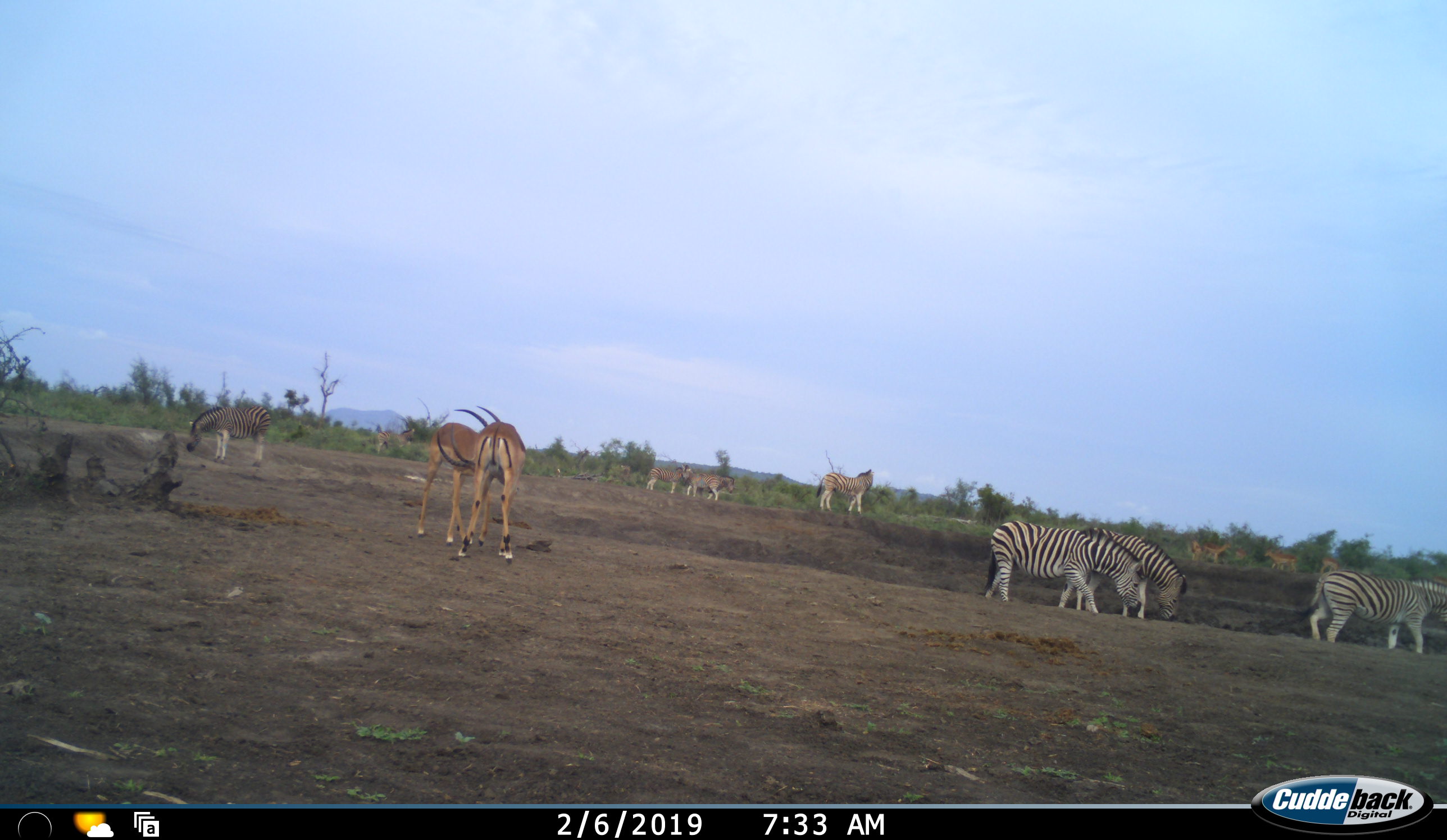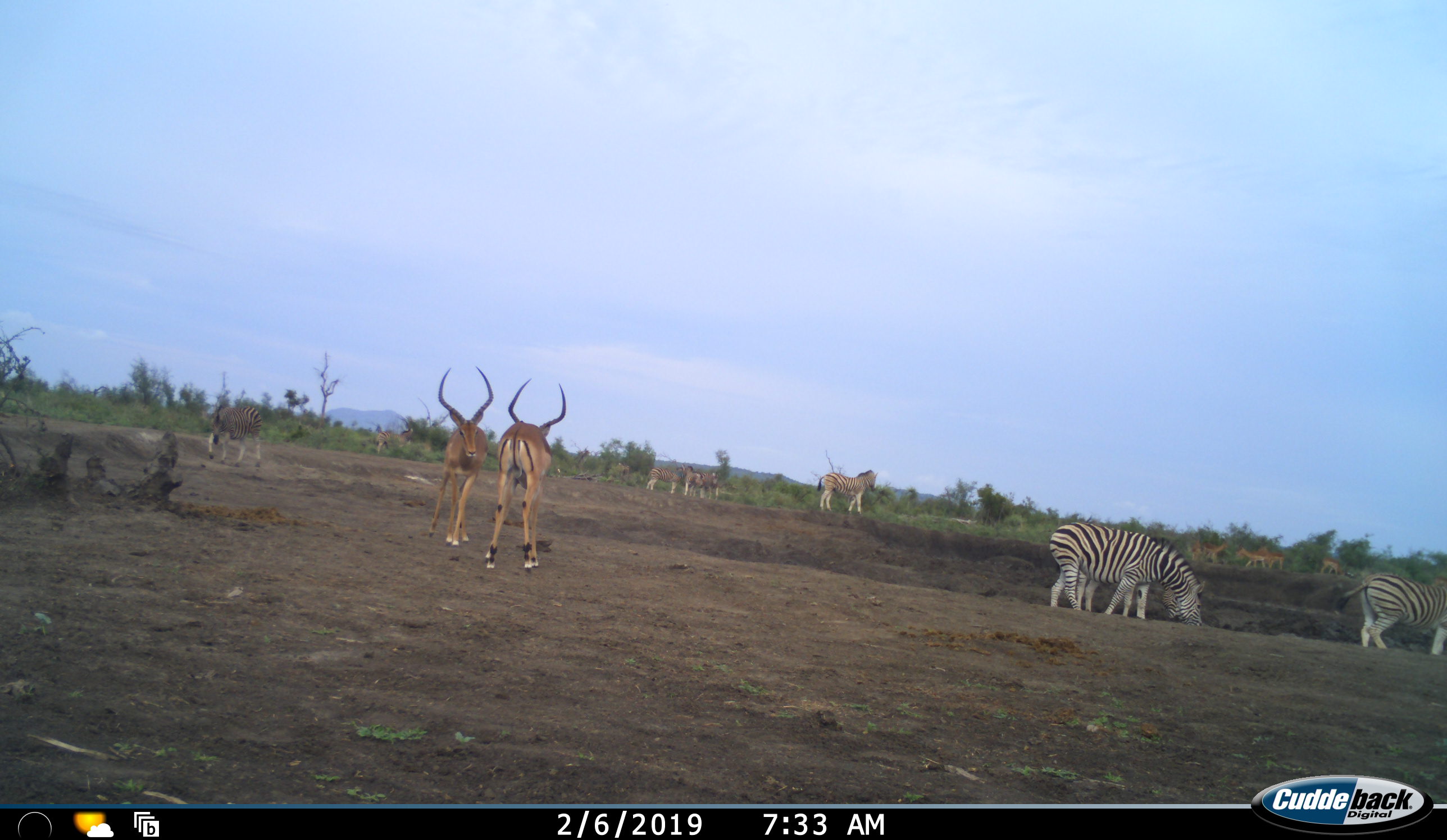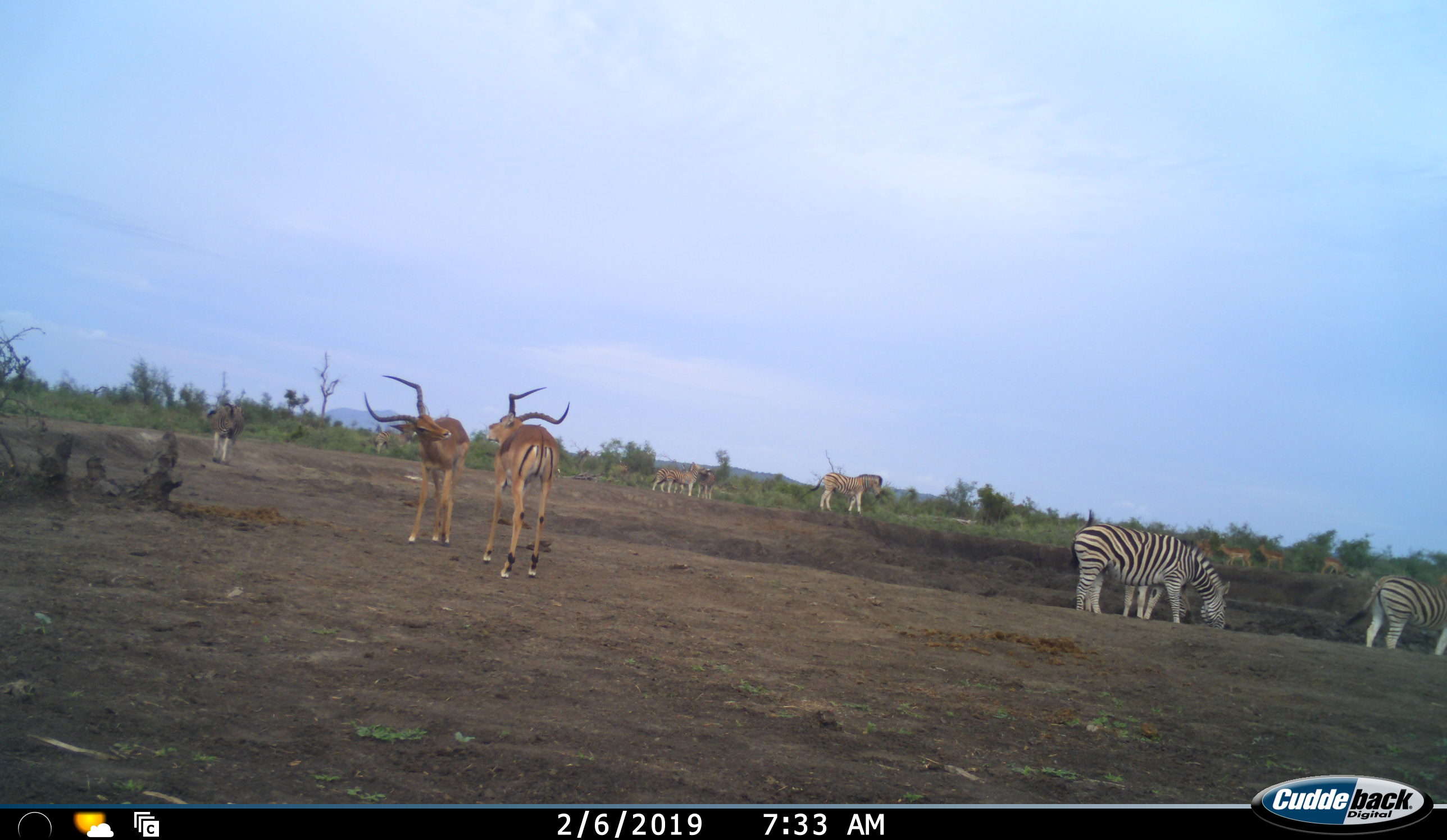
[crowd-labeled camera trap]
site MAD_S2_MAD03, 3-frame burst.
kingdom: Animalia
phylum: Chordata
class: Mammalia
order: Perissodactyla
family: Equidae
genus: Equus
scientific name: Equus quagga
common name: plains zebra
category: zebraplains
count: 7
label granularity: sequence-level